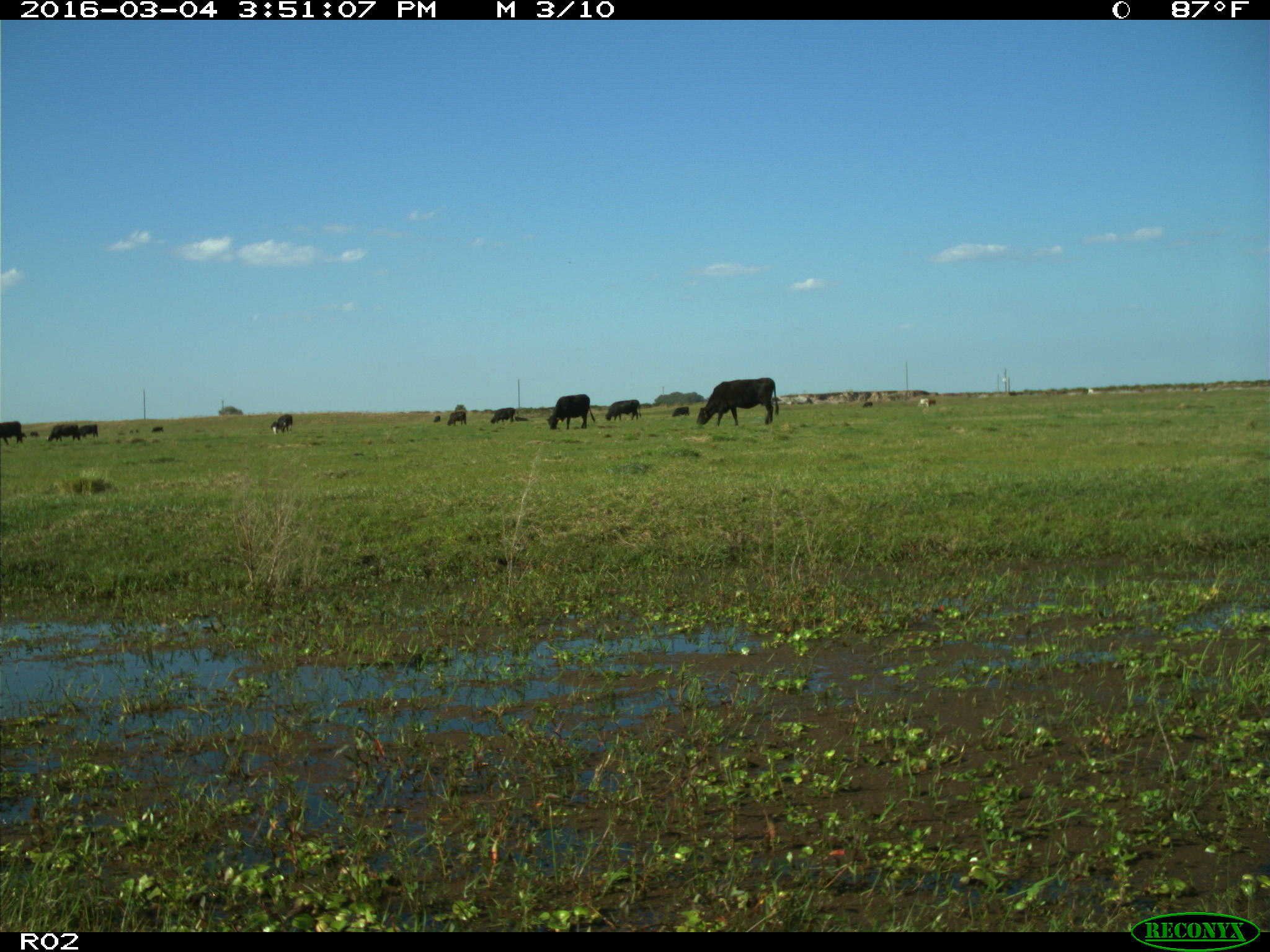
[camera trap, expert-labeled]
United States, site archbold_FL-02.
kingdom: Animalia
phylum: Chordata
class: Mammalia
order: Artiodactyla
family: Bovidae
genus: Bos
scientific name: Bos taurus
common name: domestic cow